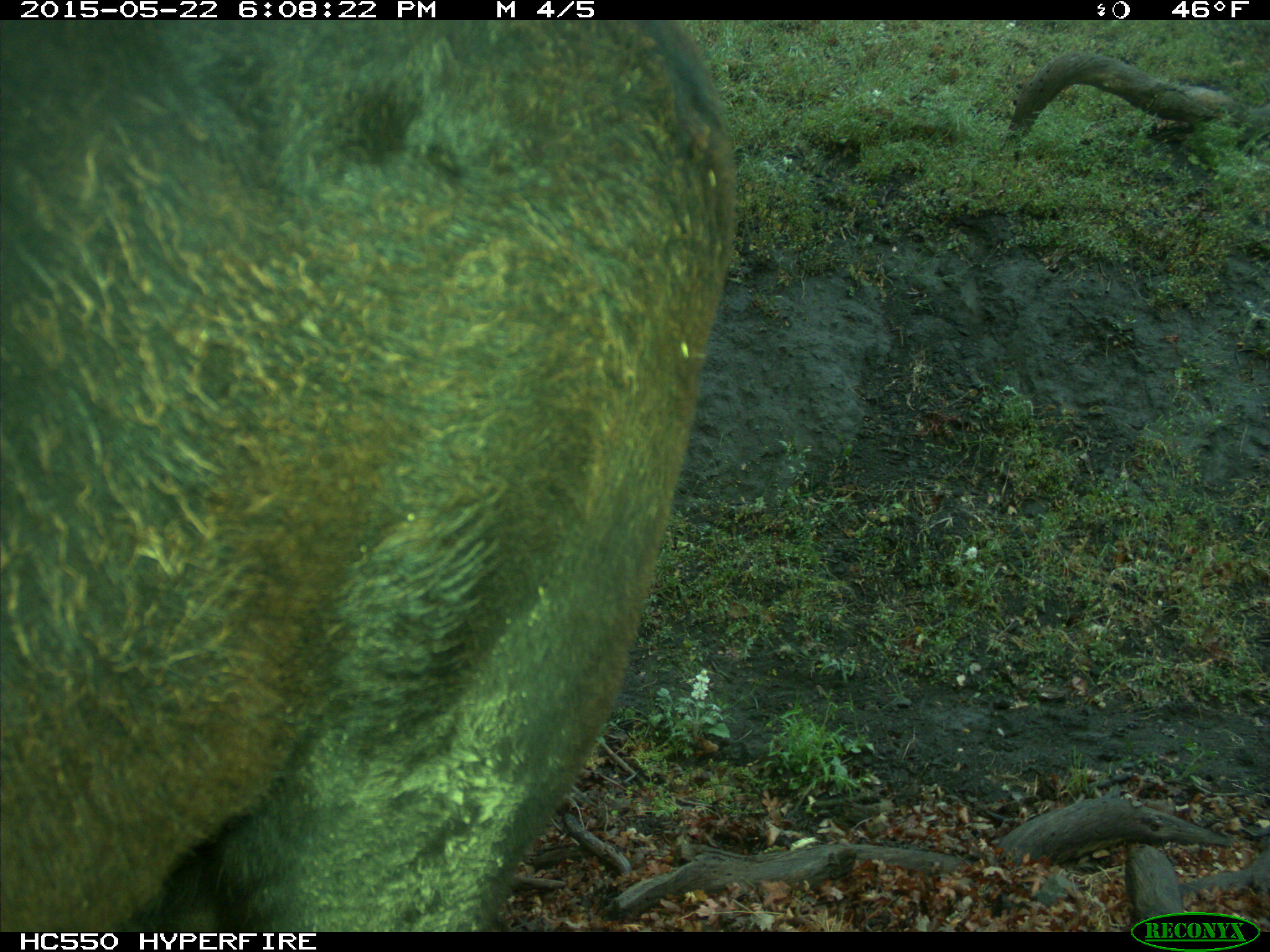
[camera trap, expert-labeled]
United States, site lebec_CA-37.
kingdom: Animalia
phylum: Chordata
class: Mammalia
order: Artiodactyla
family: Bovidae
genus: Bos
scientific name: Bos taurus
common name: domestic cow